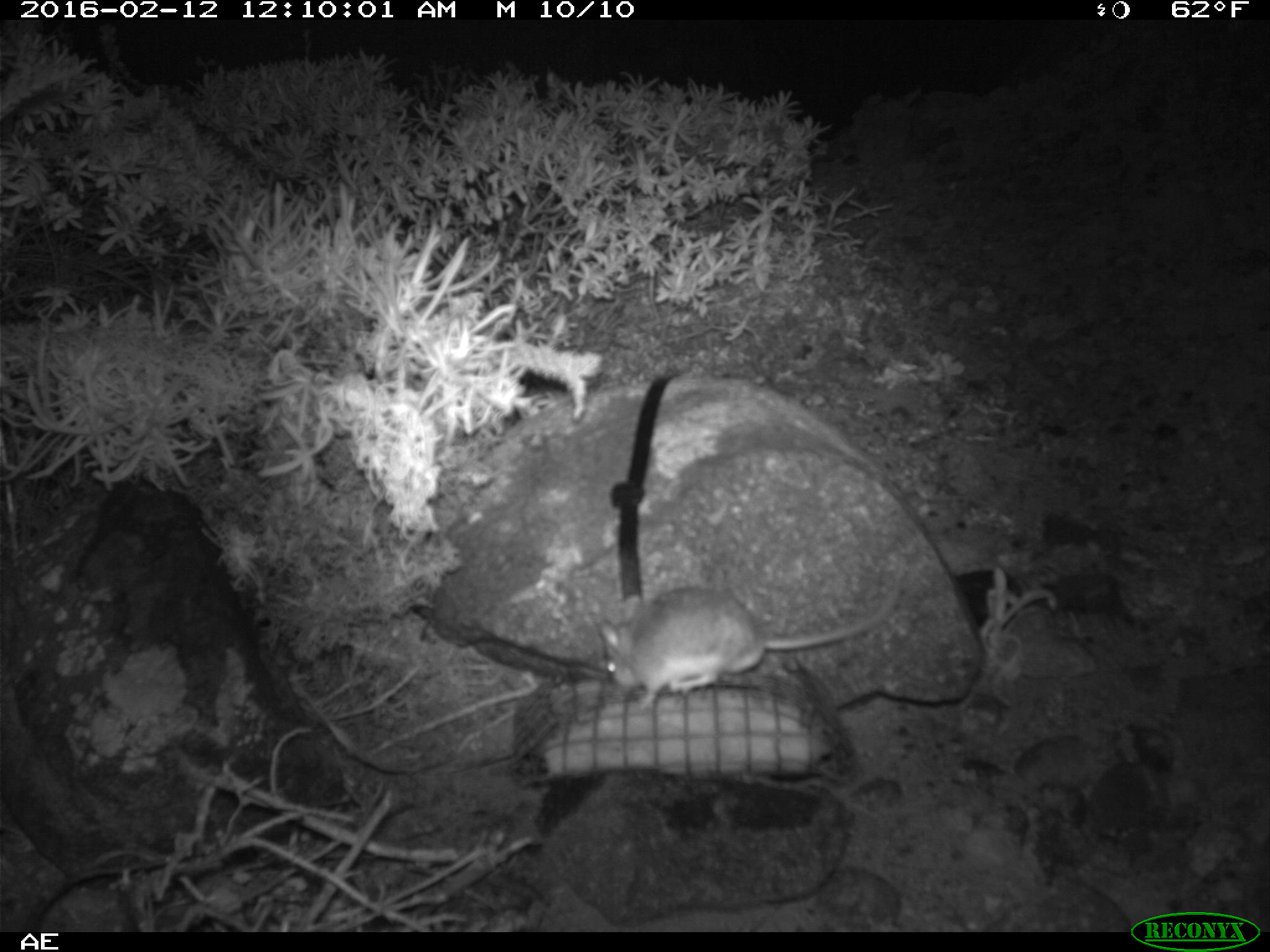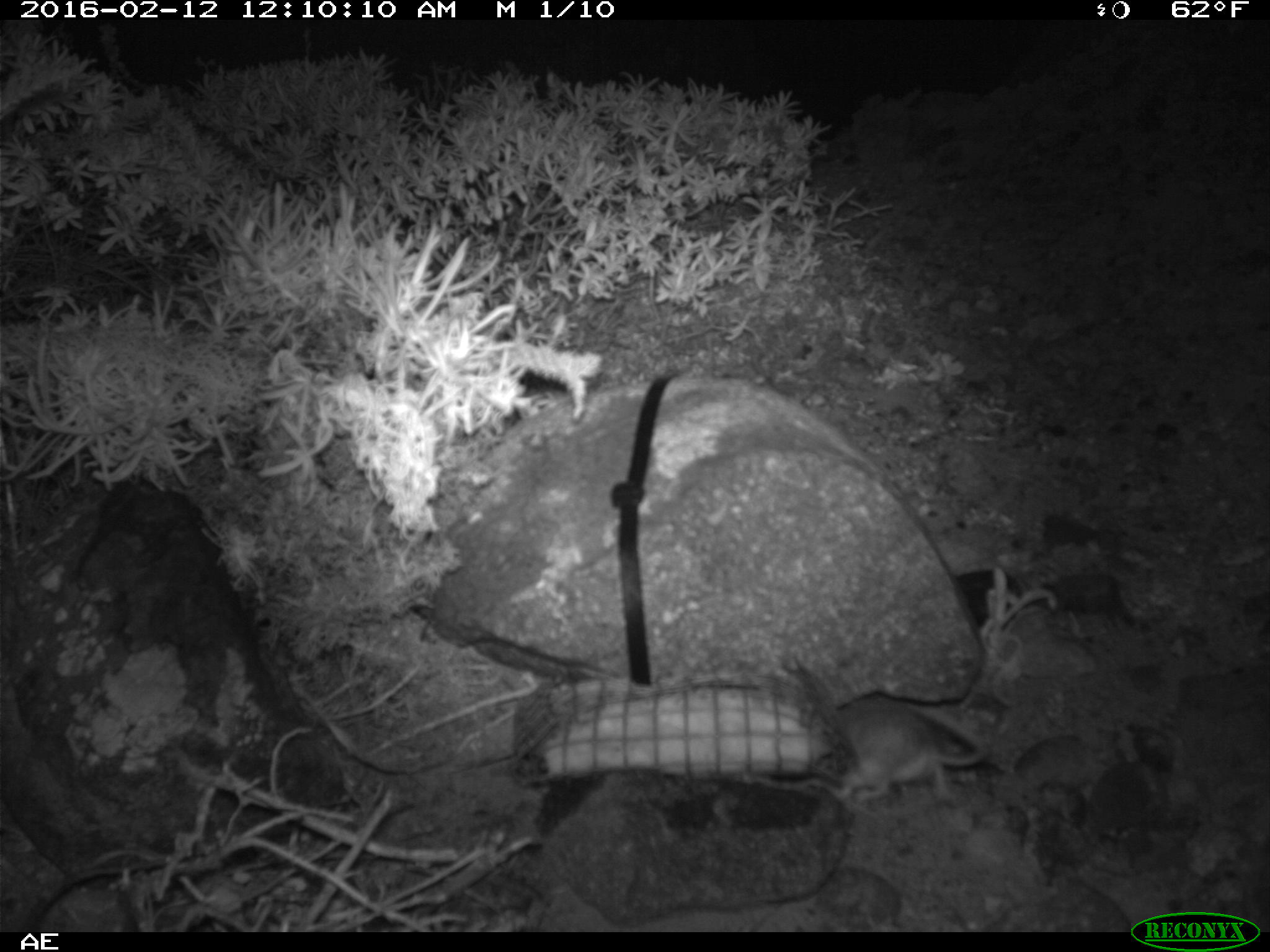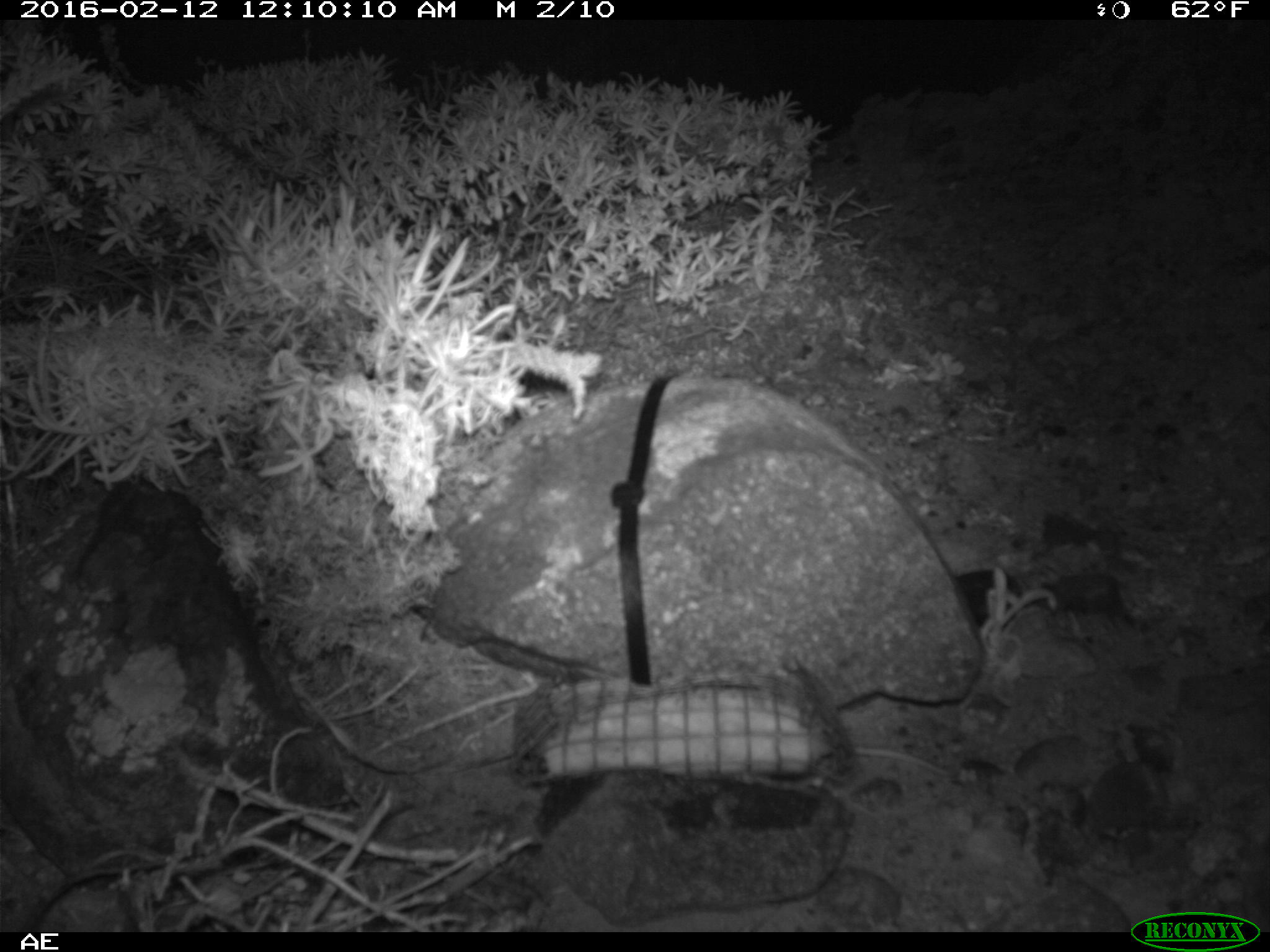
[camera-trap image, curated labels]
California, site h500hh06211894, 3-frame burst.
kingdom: Animalia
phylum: Chordata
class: Mammalia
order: Rodentia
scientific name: Rodentia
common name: rodent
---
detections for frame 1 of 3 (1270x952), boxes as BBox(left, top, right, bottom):
rodent: BBox(600, 576, 902, 710)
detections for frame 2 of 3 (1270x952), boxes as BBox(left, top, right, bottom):
rodent: BBox(808, 700, 990, 804)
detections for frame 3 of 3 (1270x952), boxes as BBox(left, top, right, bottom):
rodent: BBox(844, 745, 958, 774)